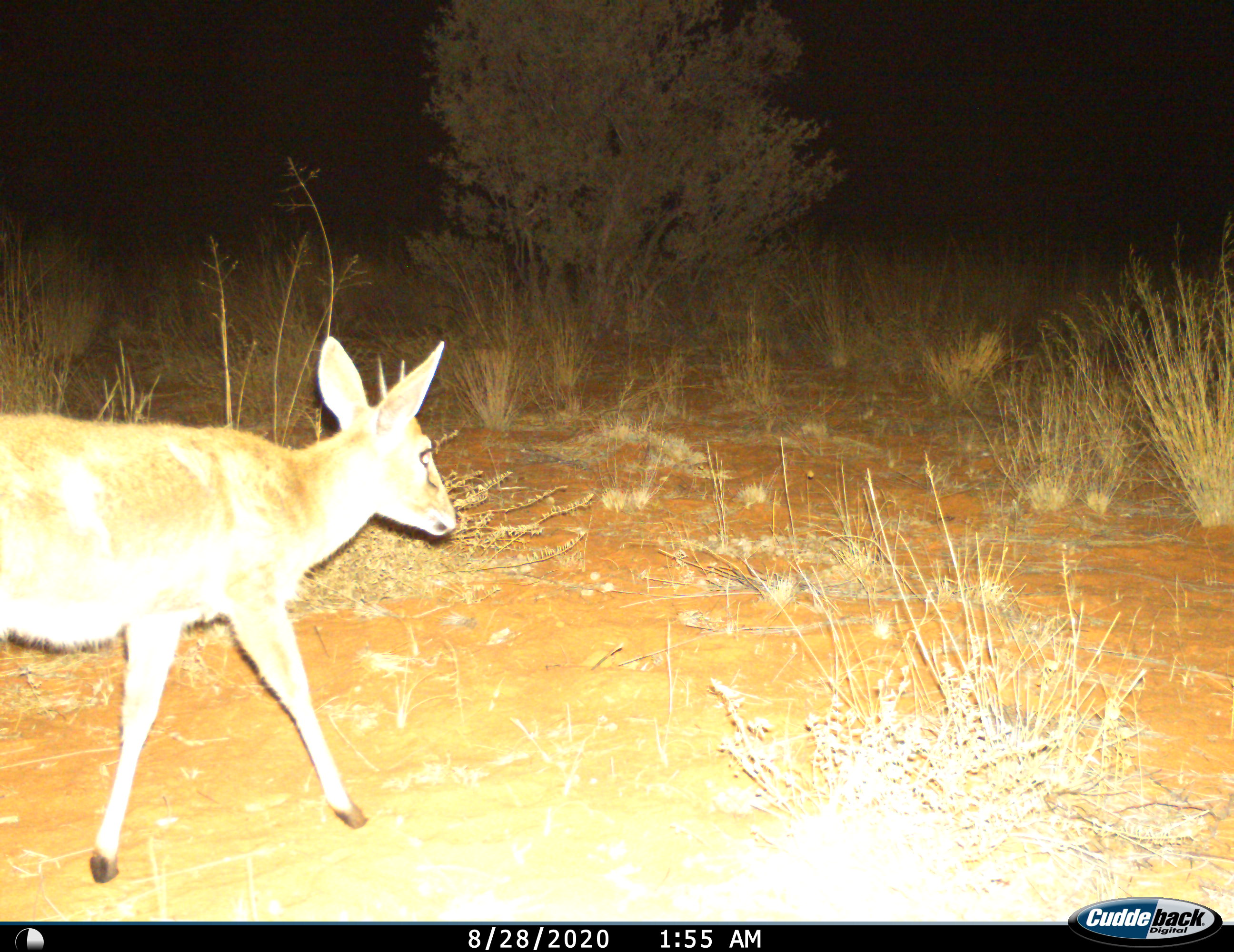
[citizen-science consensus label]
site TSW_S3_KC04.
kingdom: Animalia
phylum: Chordata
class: Mammalia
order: Artiodactyla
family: Bovidae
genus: Sylvicapra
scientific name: Sylvicapra grimmia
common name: common duiker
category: duikercommongrey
Duikercommongrey (common duiker) (Sylvicapra grimmia), count 1. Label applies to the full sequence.